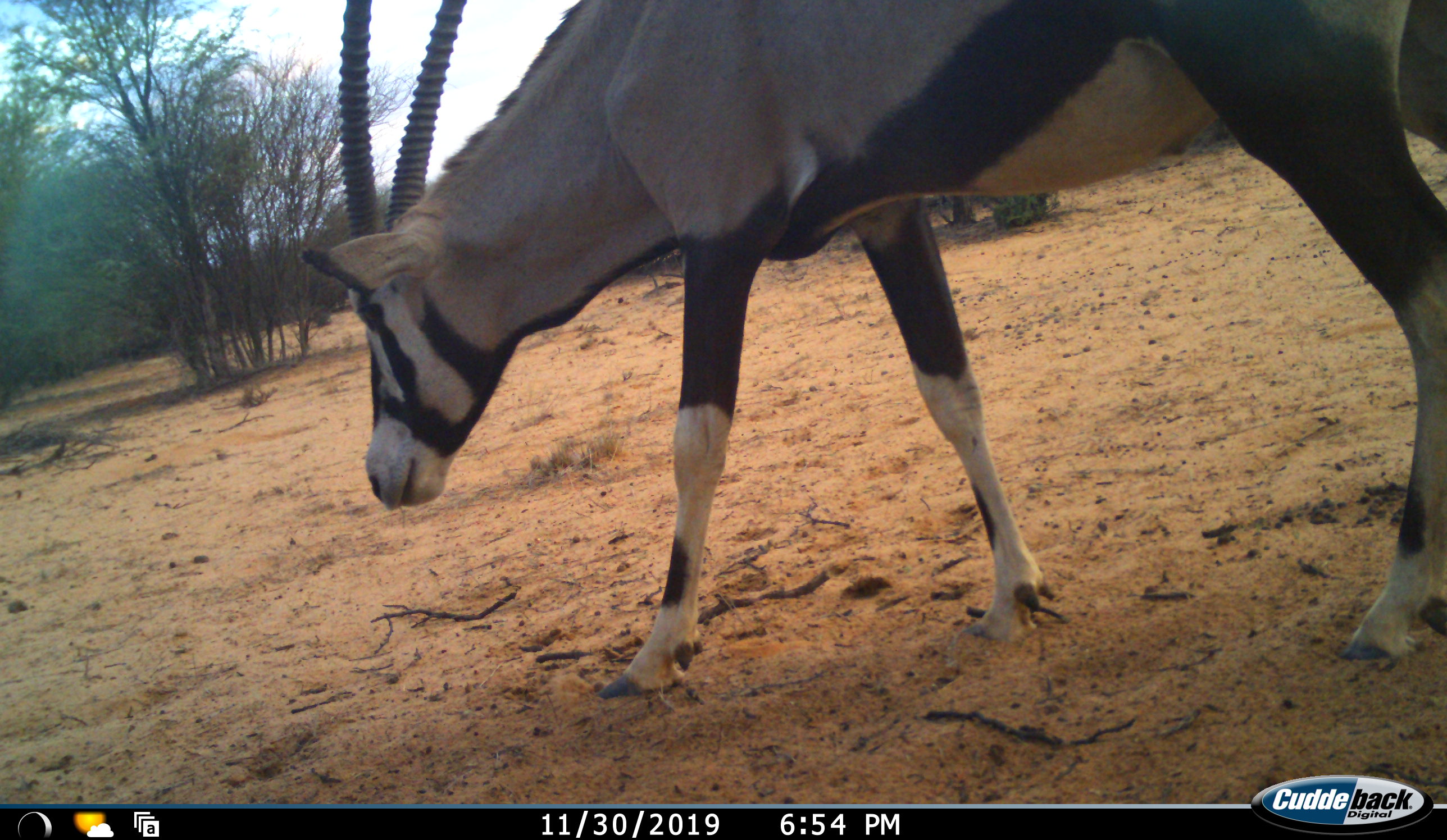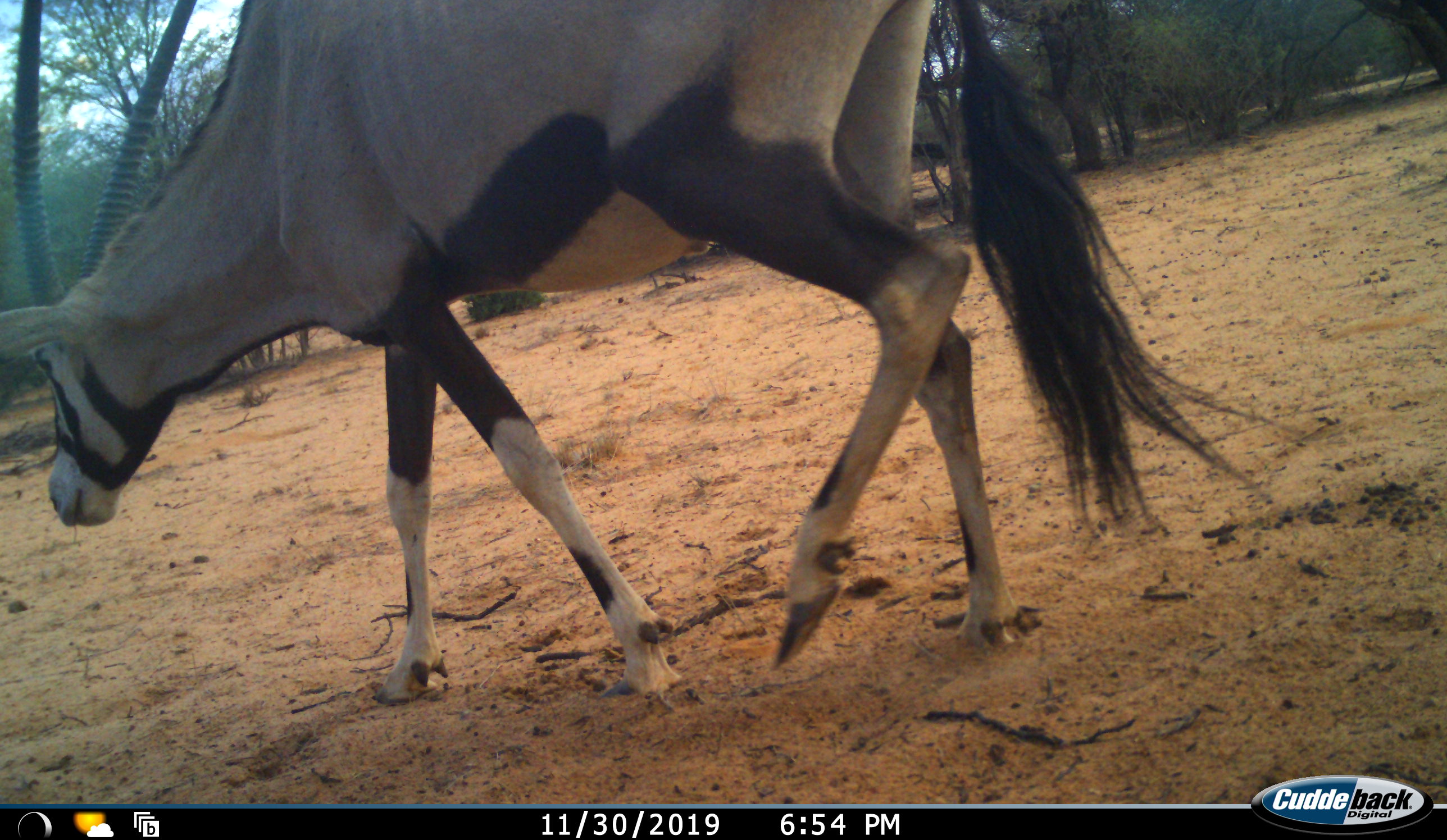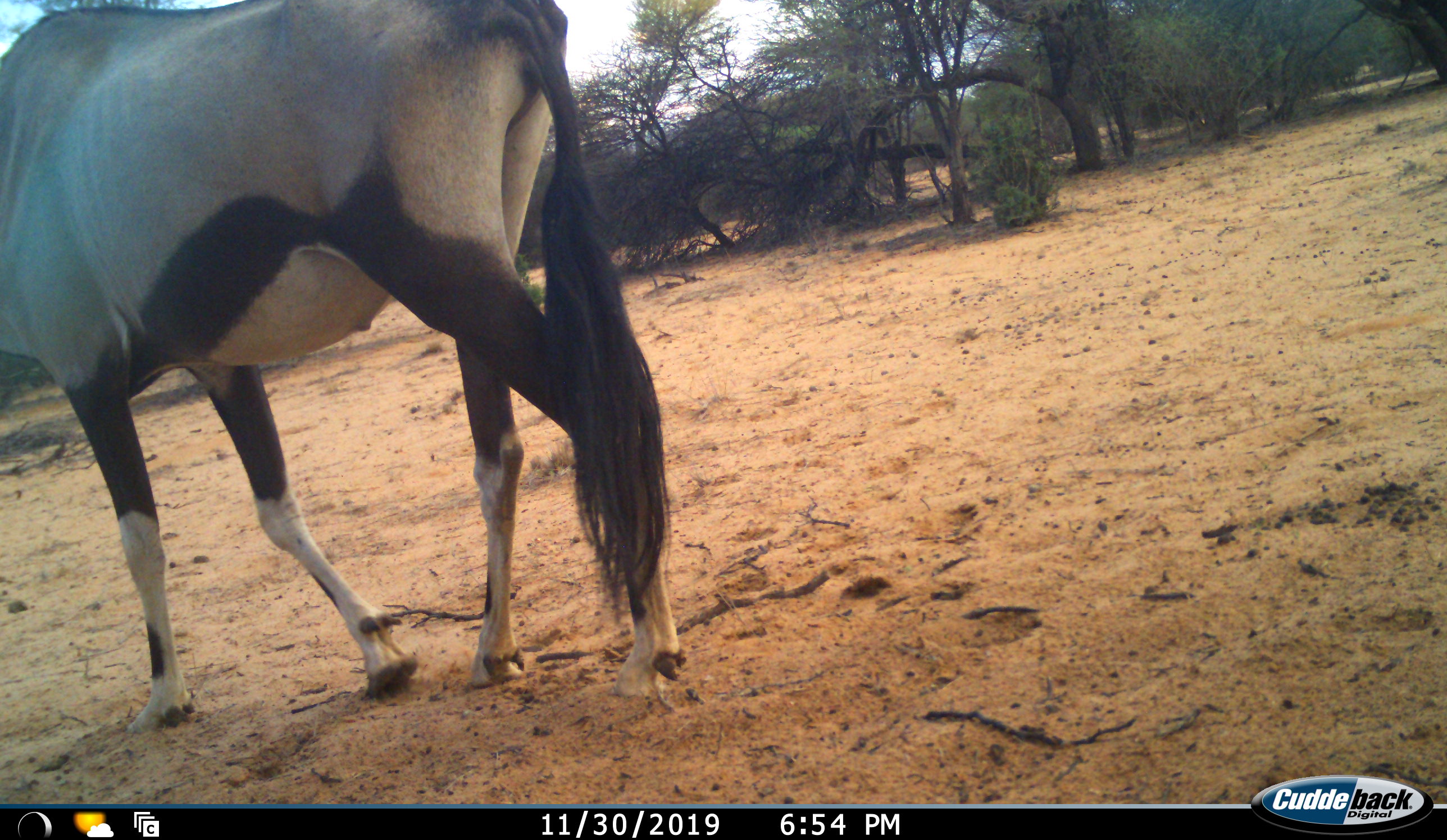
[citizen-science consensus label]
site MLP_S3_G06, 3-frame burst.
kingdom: Animalia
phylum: Chordata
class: Mammalia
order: Artiodactyla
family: Bovidae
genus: Oryx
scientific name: Oryx gazella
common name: gemsbok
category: oryx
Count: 1.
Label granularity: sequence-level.